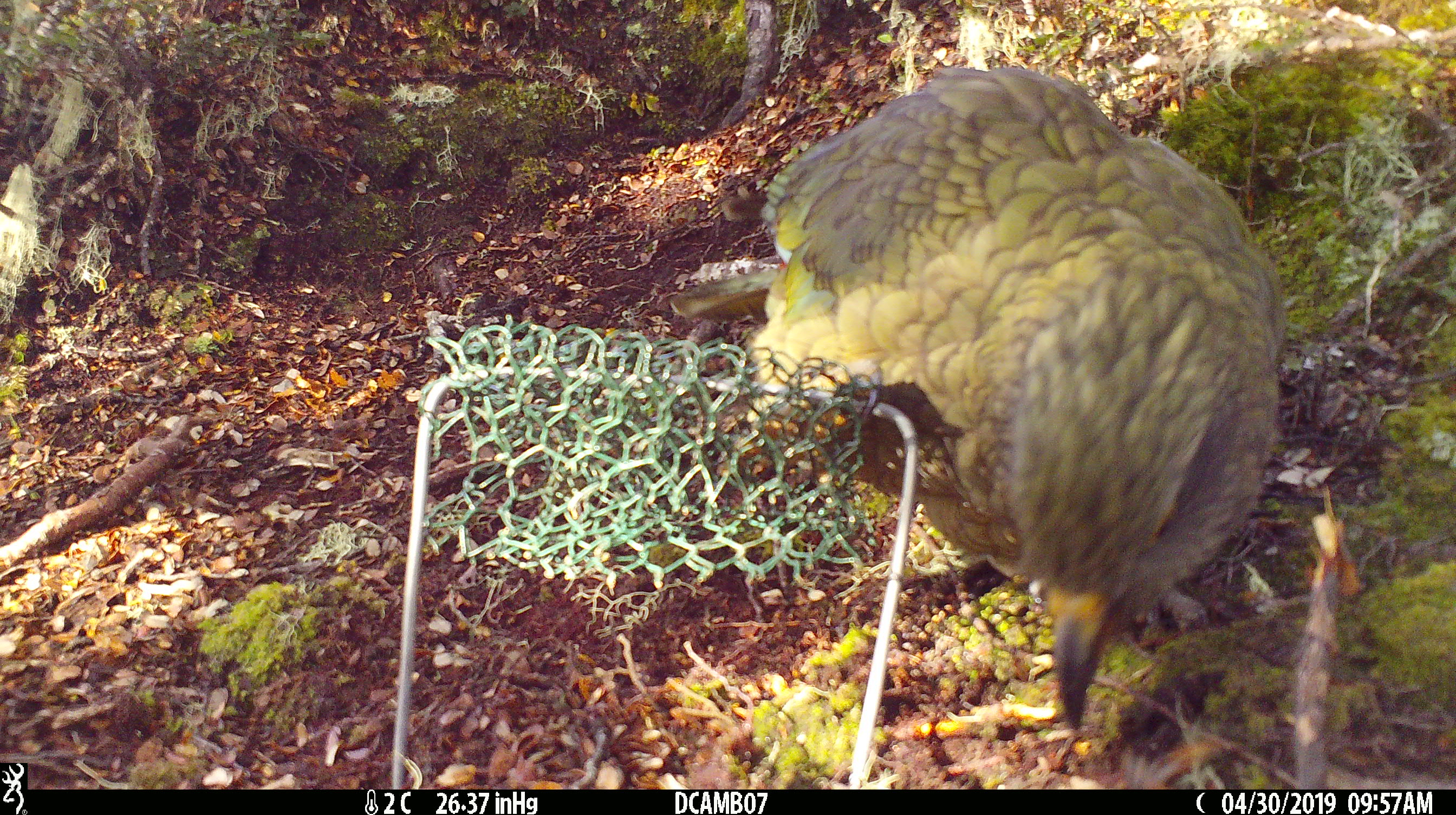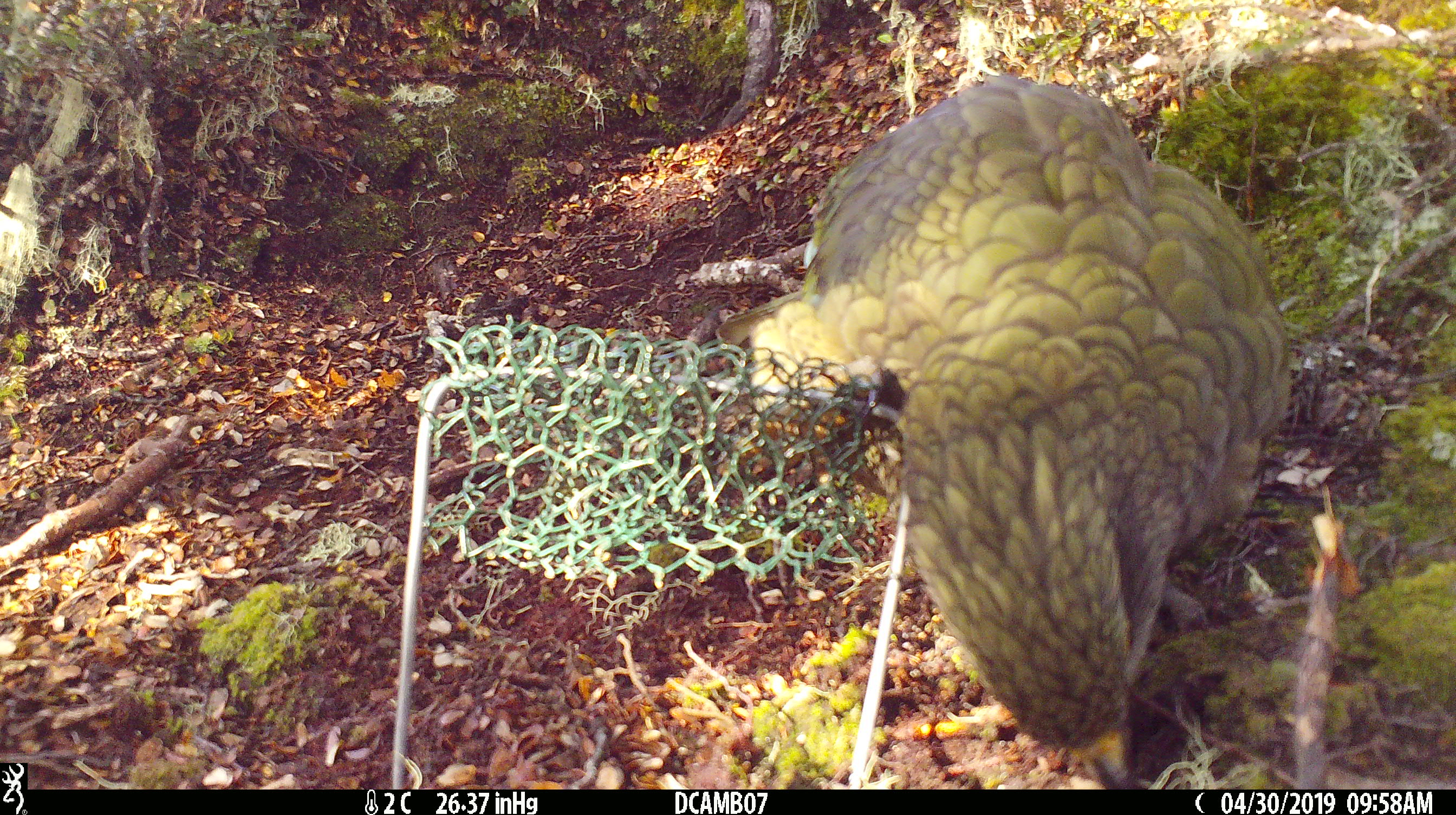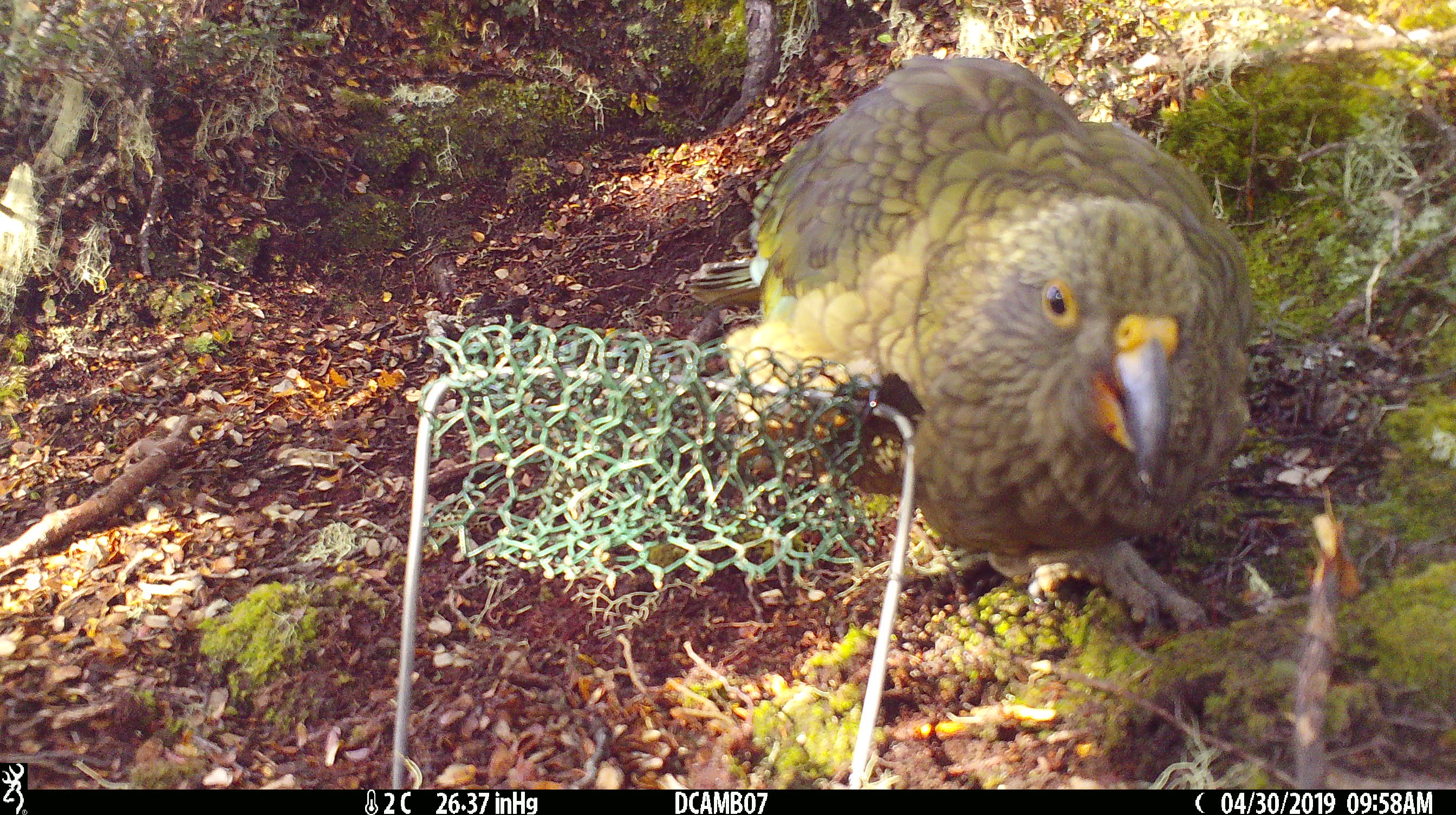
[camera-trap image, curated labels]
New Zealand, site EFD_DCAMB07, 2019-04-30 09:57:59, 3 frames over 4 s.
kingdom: Animalia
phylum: Chordata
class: Aves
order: Psittaciformes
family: Strigopidae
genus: Nestor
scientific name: Nestor notabilis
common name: kea